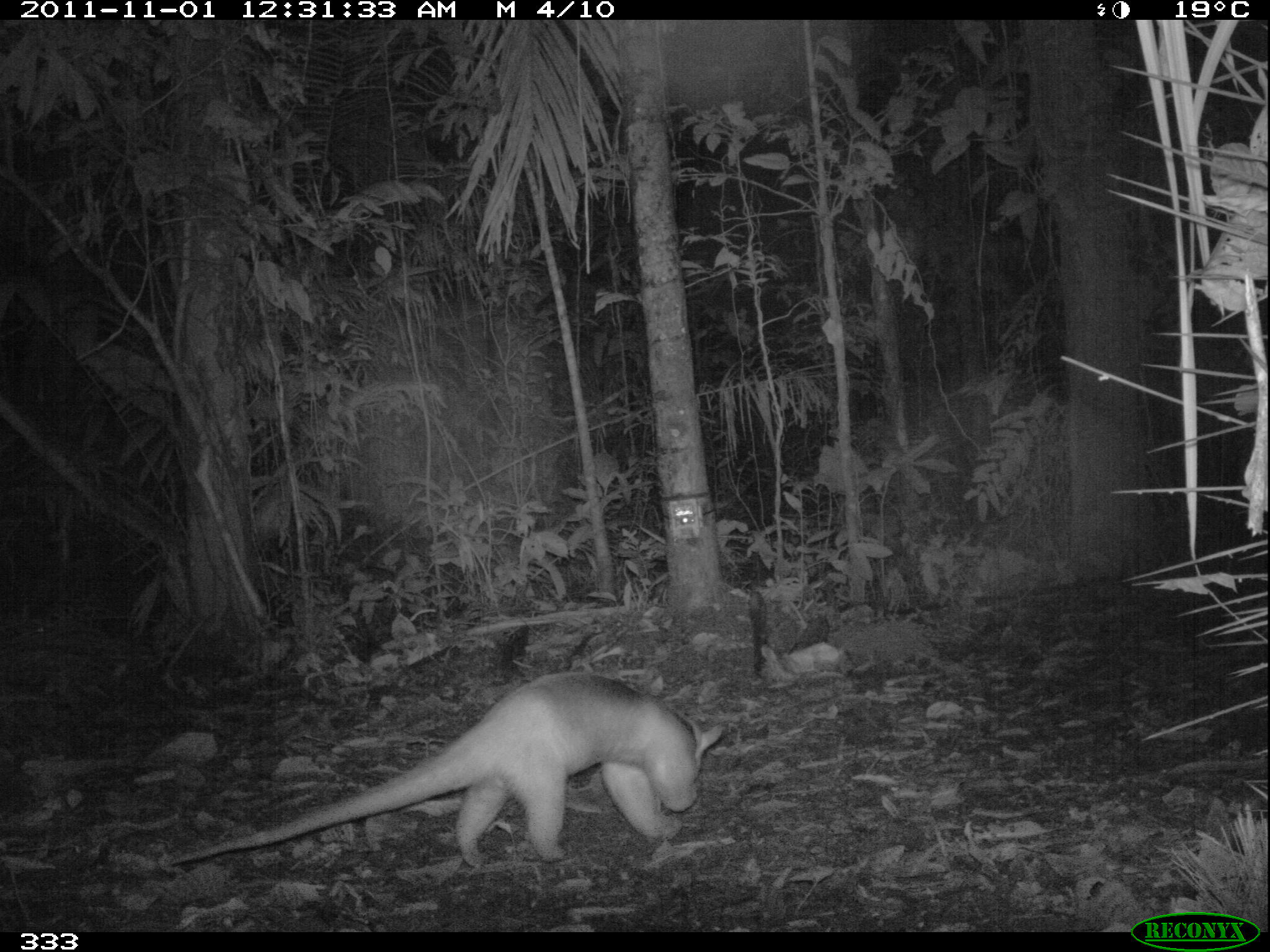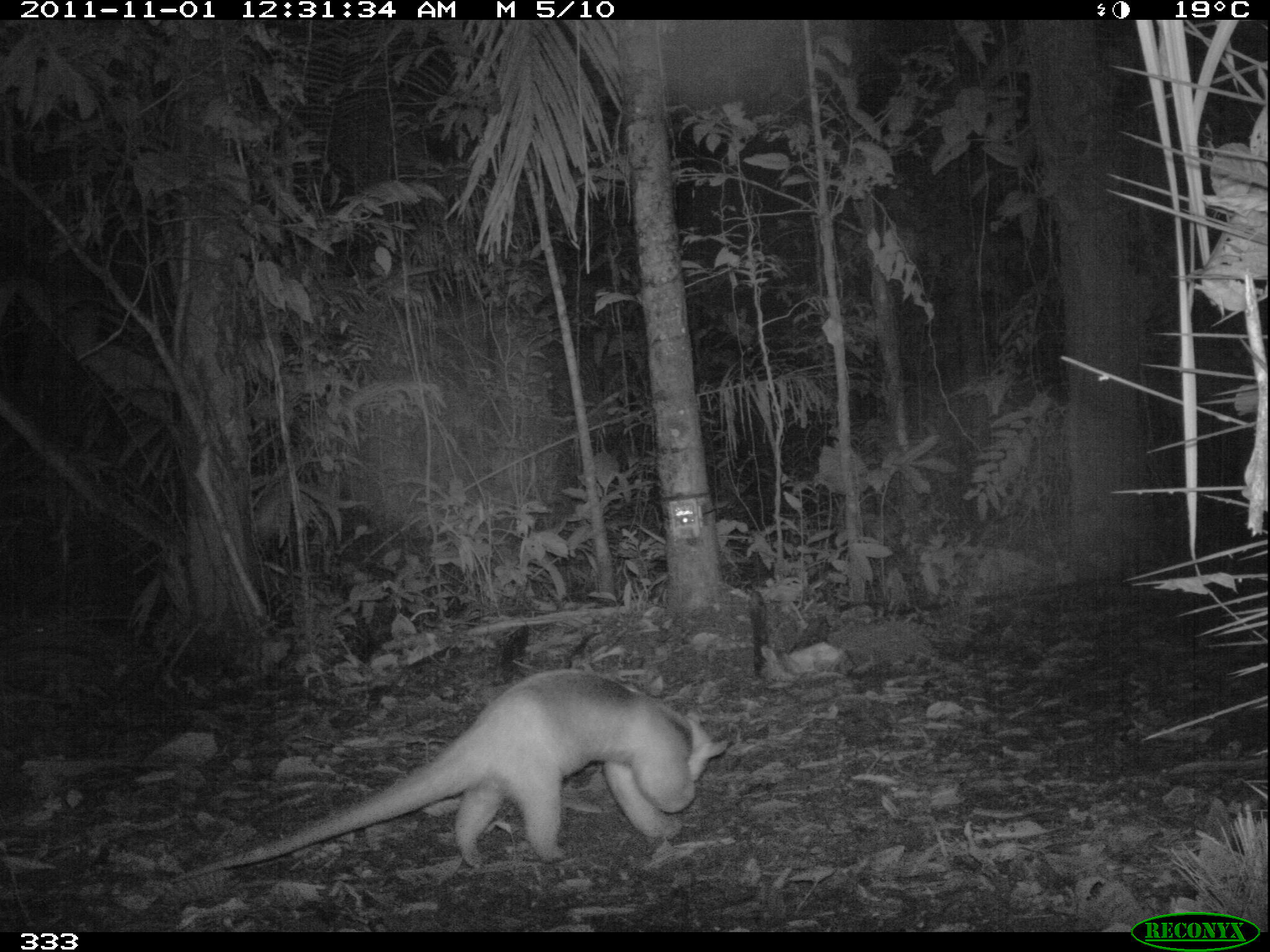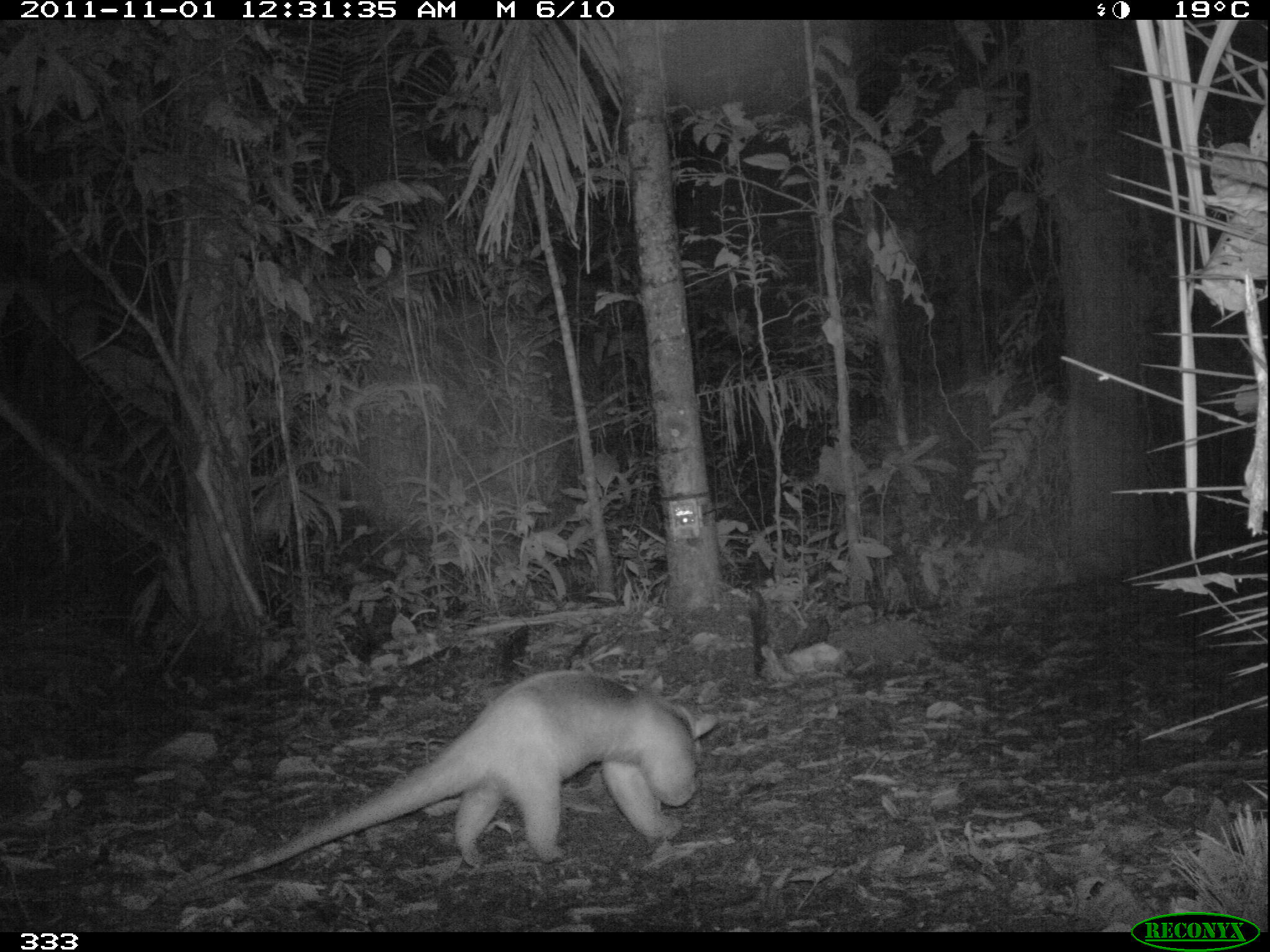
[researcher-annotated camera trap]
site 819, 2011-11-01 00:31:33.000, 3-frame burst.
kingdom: Animalia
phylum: Chordata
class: Mammalia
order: Pilosa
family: Myrmecophagidae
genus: Tamandua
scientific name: Tamandua tetradactyla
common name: southern tamandua